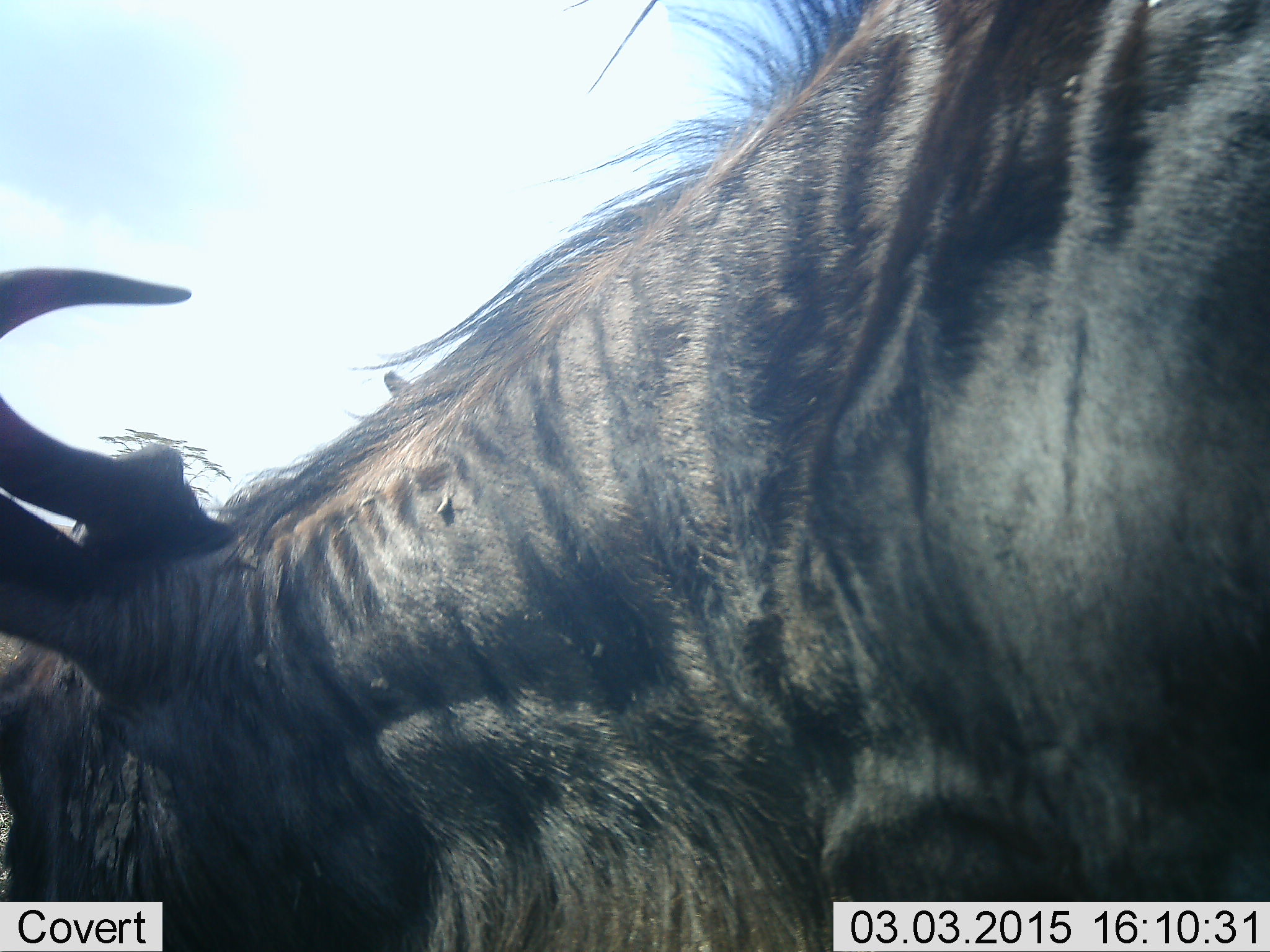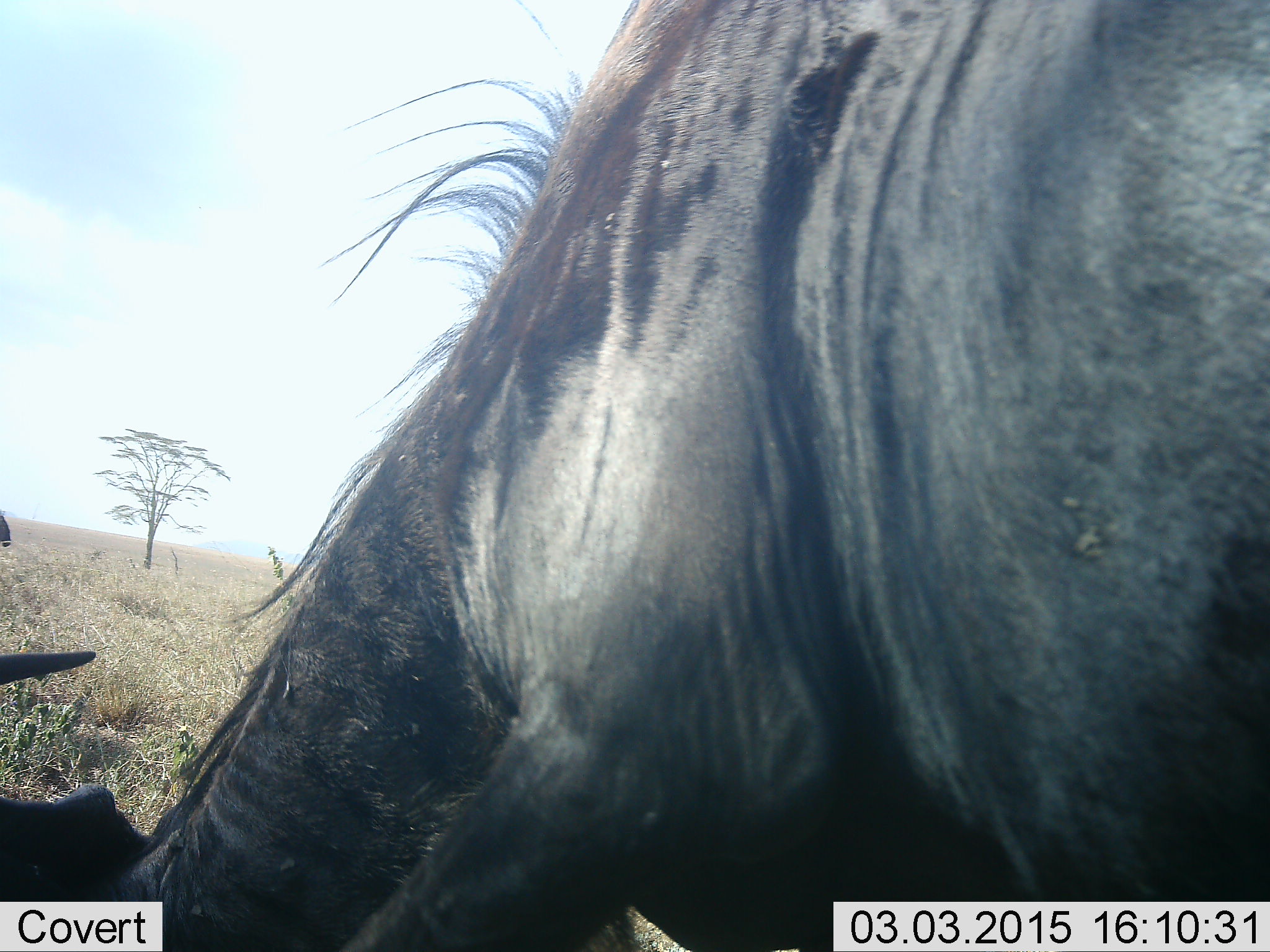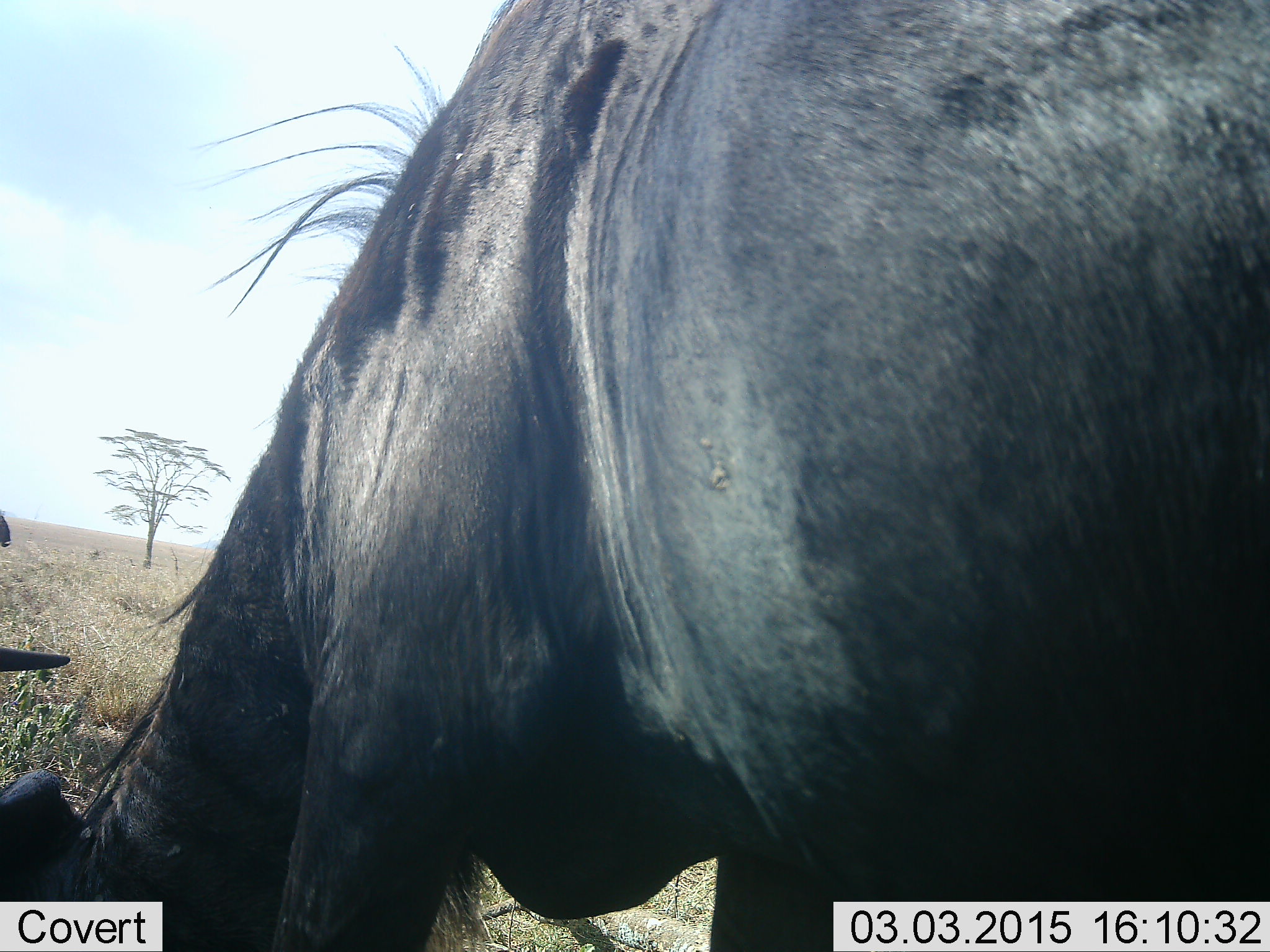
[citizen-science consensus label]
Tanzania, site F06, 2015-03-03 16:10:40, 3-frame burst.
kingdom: Animalia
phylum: Chordata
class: Mammalia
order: Artiodactyla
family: Bovidae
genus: Connochaetes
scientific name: Connochaetes taurinus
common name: blue wildebeest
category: wildebeest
Wildebeest (blue wildebeest) (Connochaetes taurinus), count 1. Behavior (volunteer vote fractions): standing 40%, resting 0%, moving 0%, interacting 0%. Young present (vote fraction): 0%. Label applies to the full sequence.